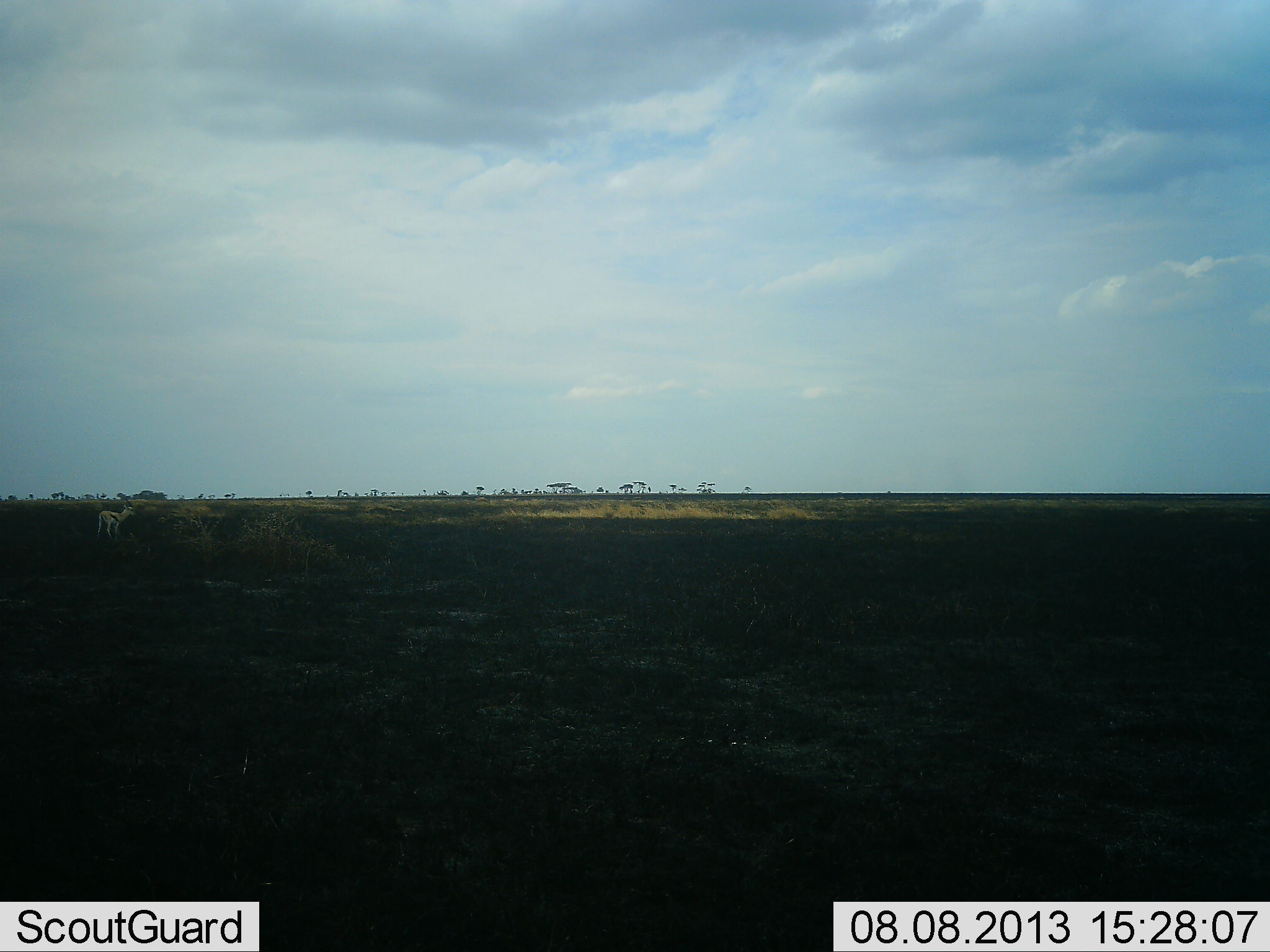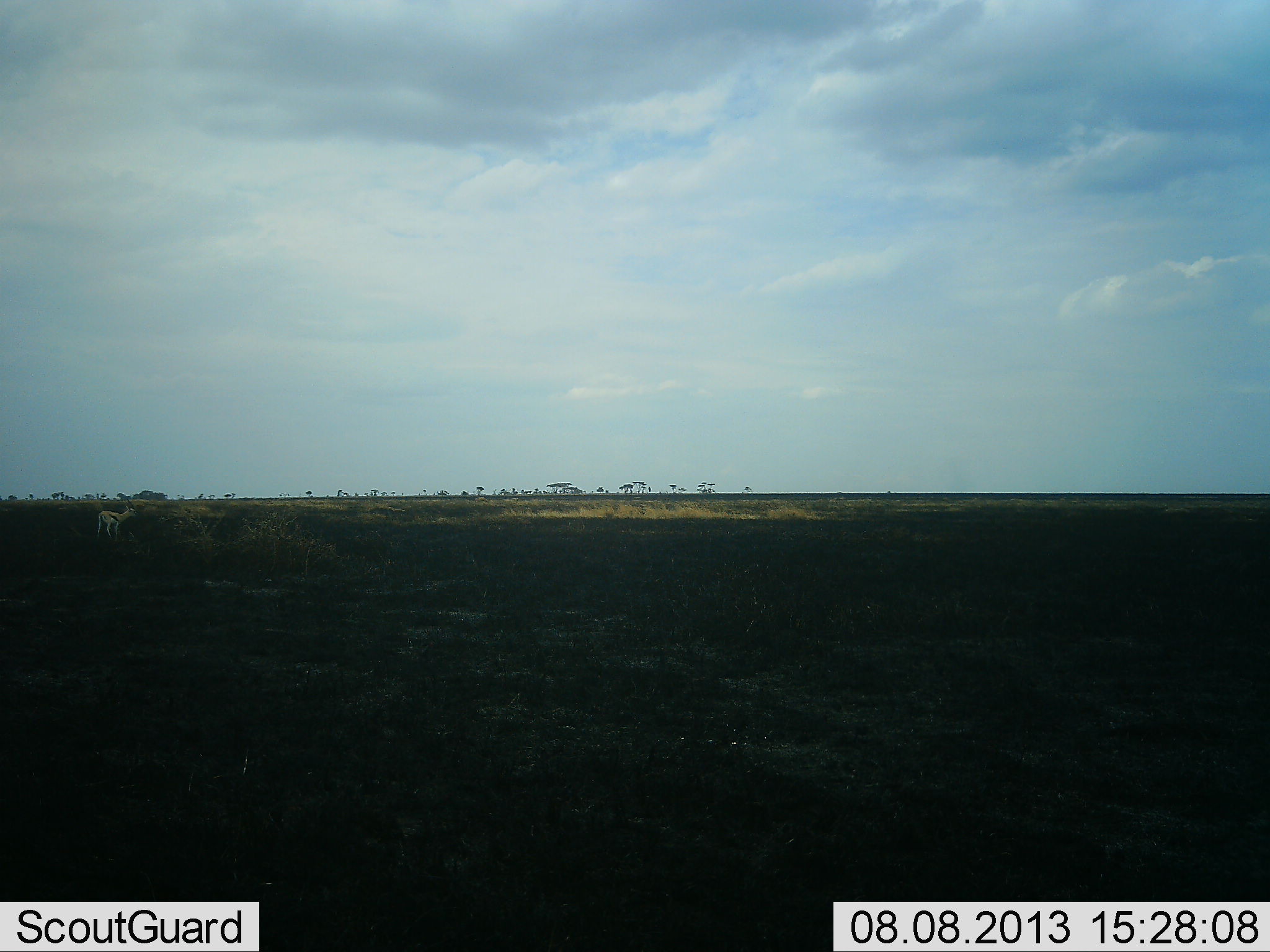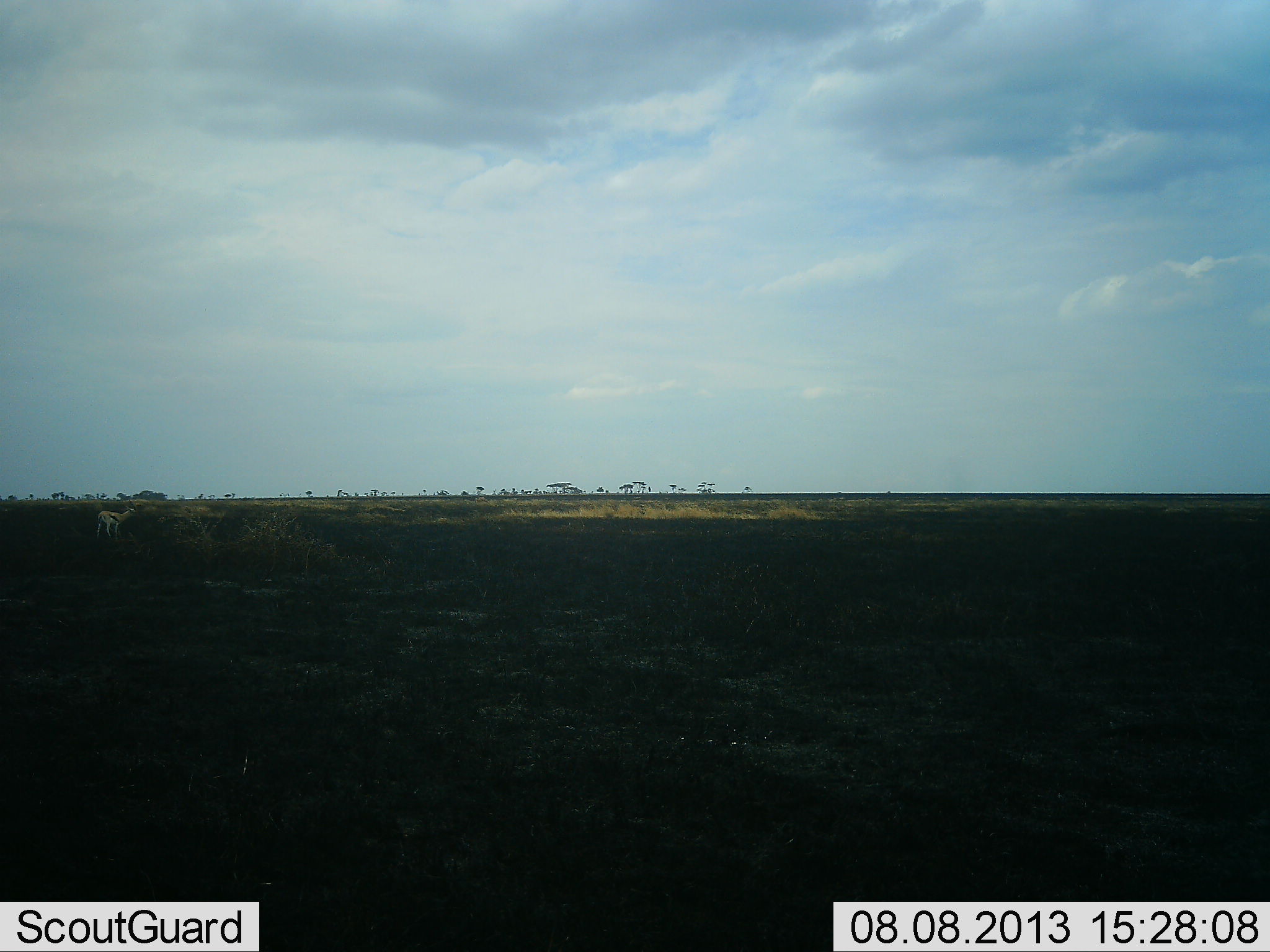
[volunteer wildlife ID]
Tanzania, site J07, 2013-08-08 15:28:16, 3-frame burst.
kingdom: Animalia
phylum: Chordata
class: Mammalia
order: Artiodactyla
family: Bovidae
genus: Eudorcas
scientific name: Eudorcas thomsonii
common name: thomson's gazelle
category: gazellethomsons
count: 1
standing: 93%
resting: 0%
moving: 0%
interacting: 0%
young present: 0%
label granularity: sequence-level